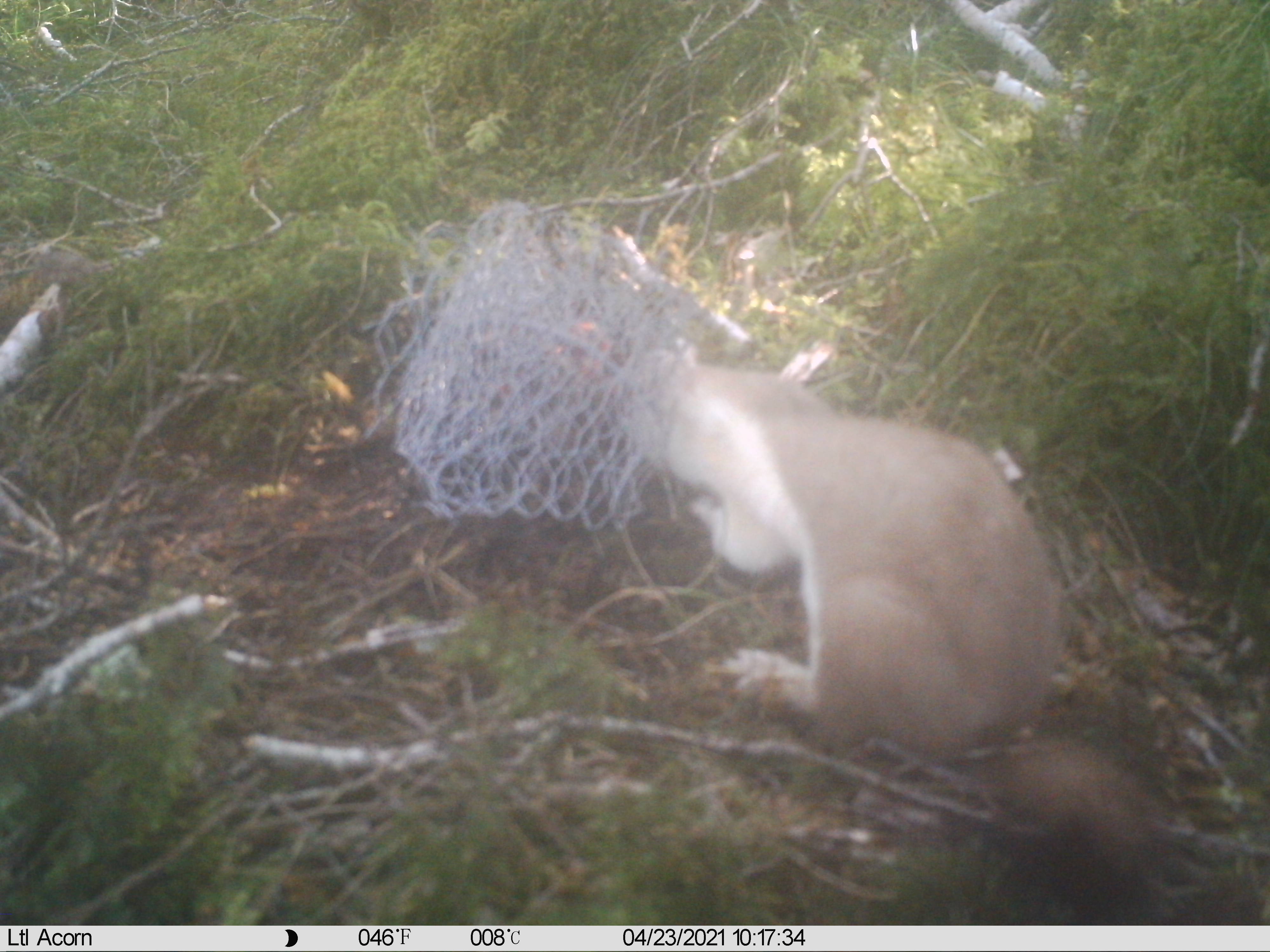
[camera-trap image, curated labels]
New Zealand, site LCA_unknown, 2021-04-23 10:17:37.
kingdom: Animalia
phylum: Chordata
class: Mammalia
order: Carnivora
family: Mustelidae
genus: Mustela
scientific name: Mustela erminea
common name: stoat